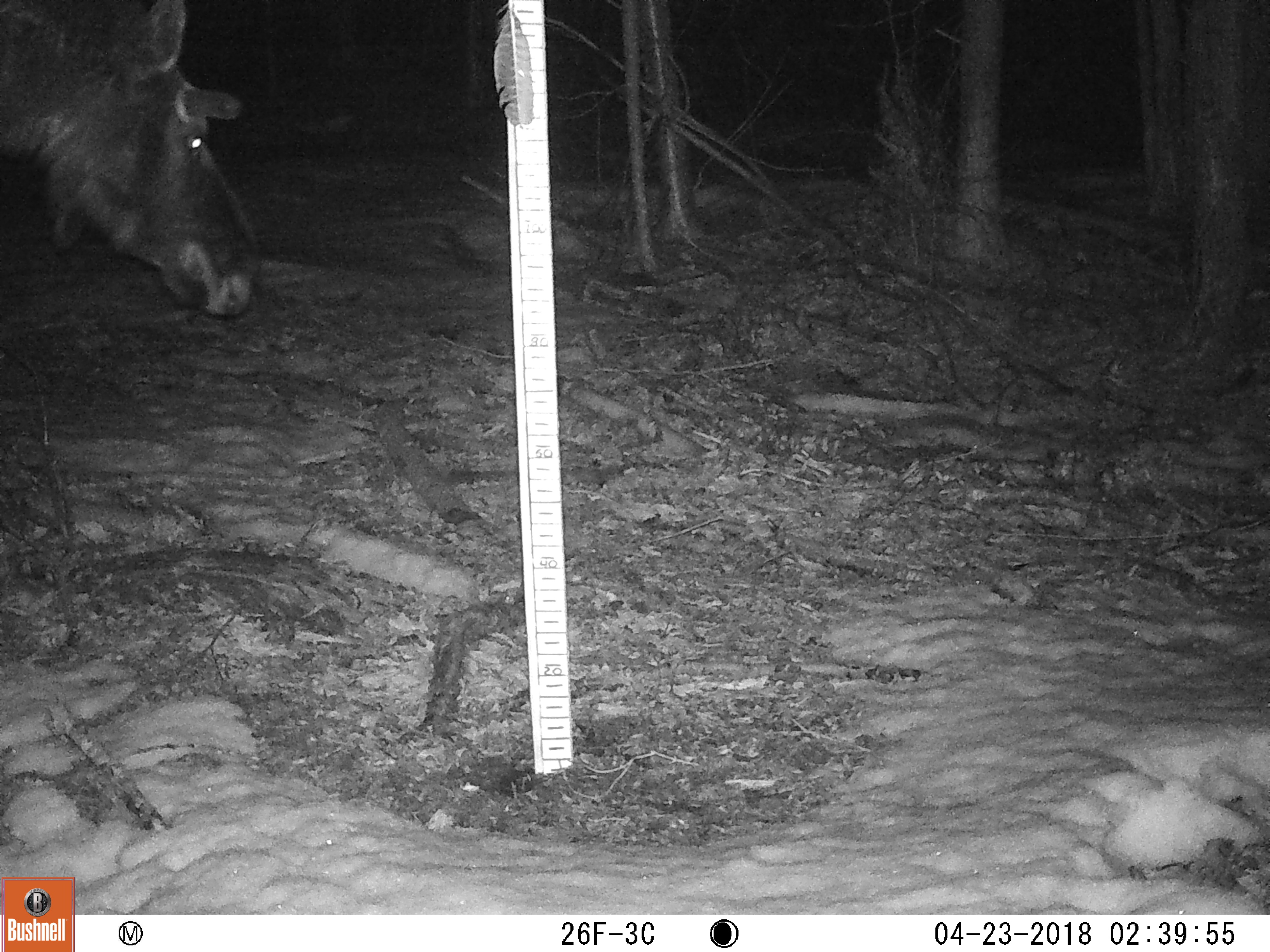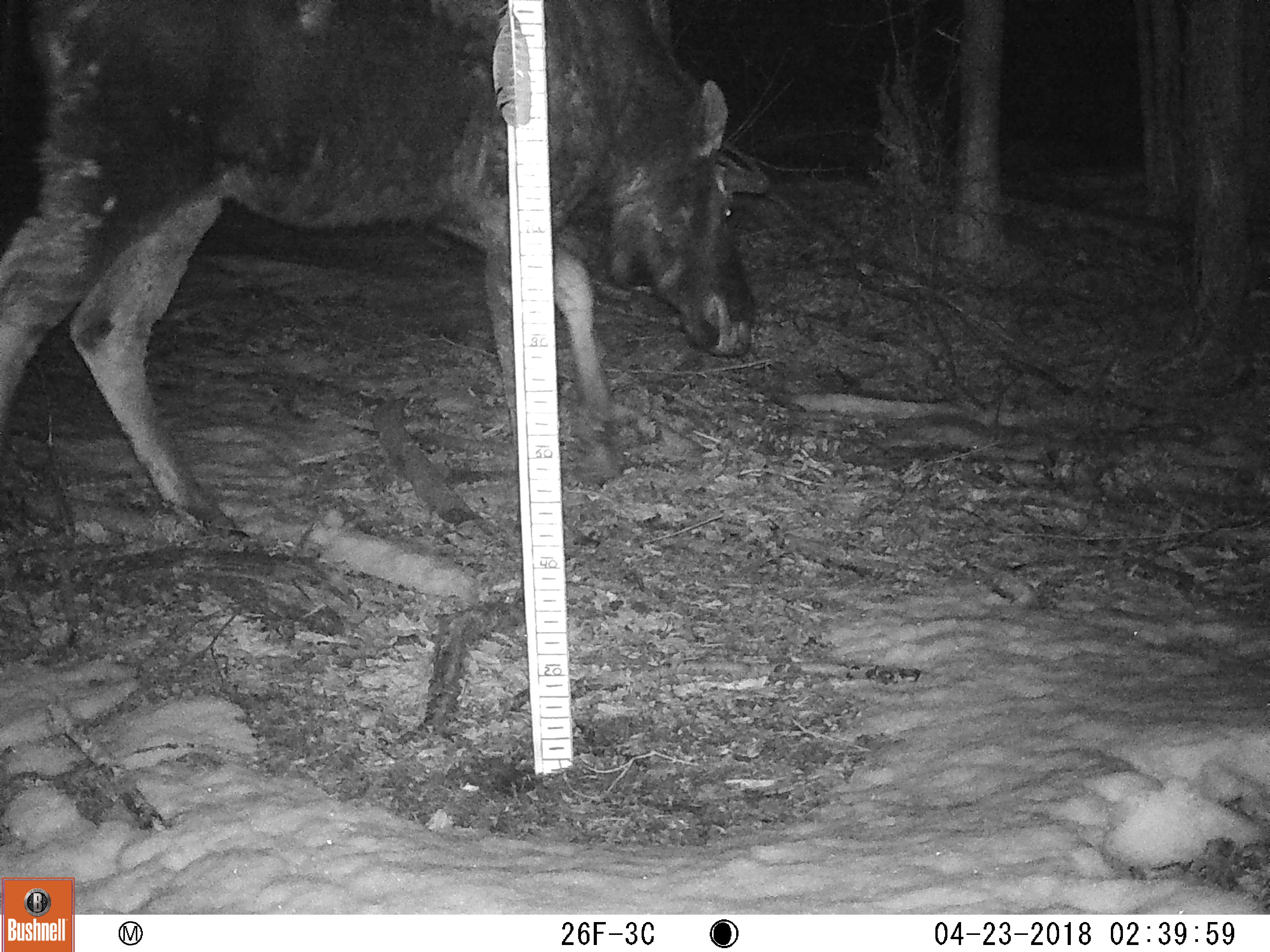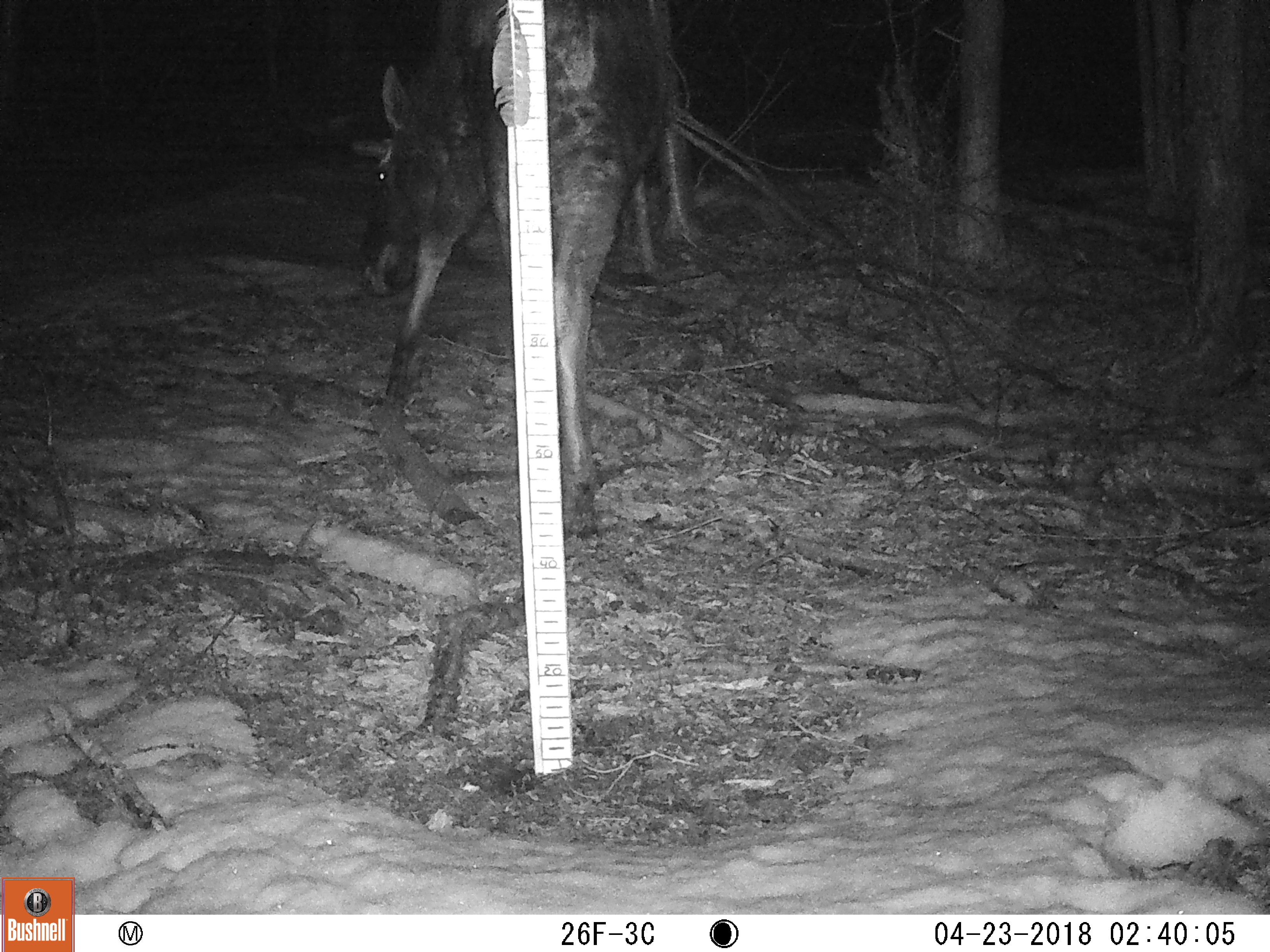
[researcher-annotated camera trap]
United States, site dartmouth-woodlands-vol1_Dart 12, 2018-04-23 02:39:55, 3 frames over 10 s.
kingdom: Animalia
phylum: Chordata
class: Mammalia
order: Artiodactyla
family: Cervidae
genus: Alces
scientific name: Alces alces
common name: moose